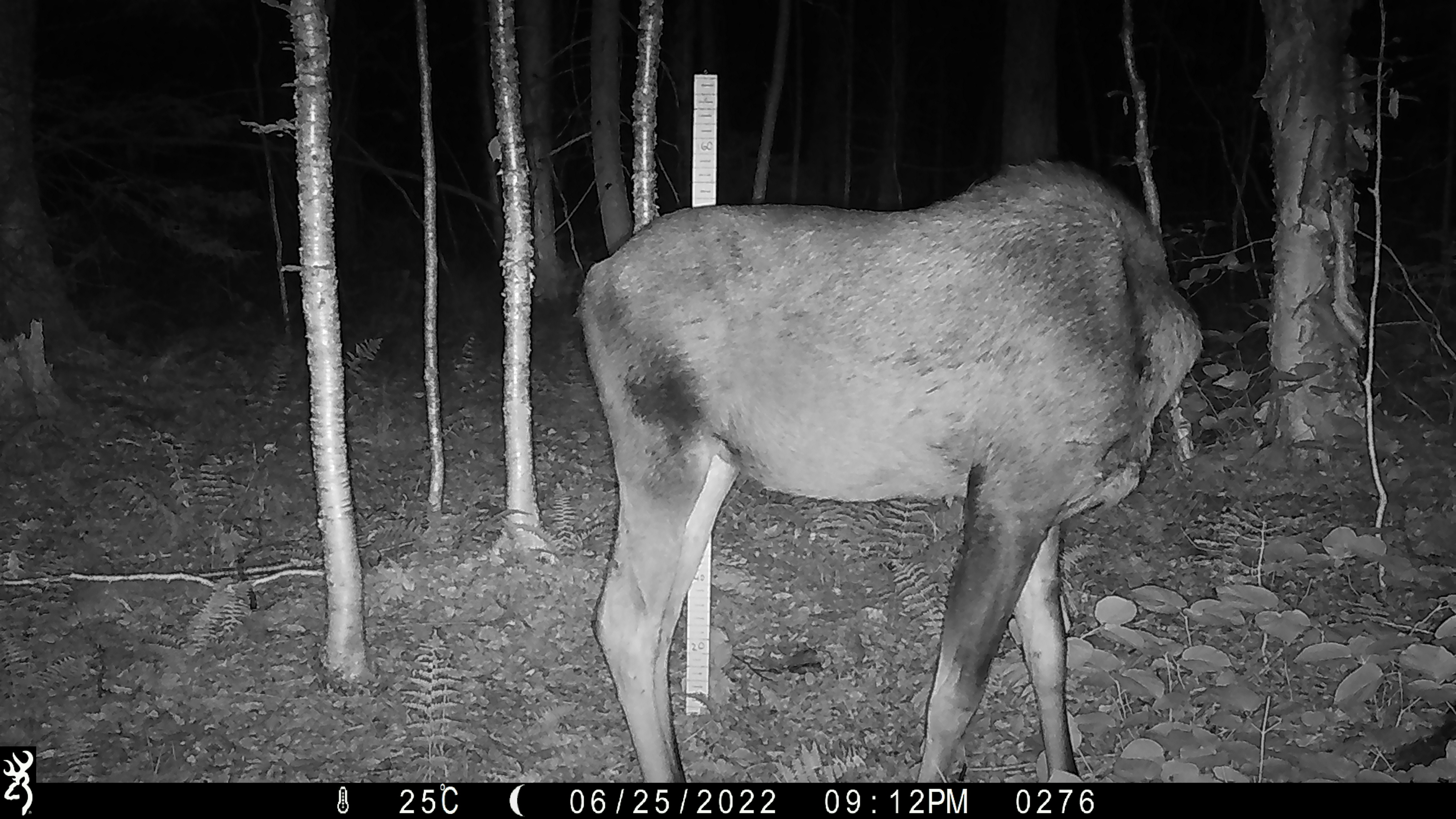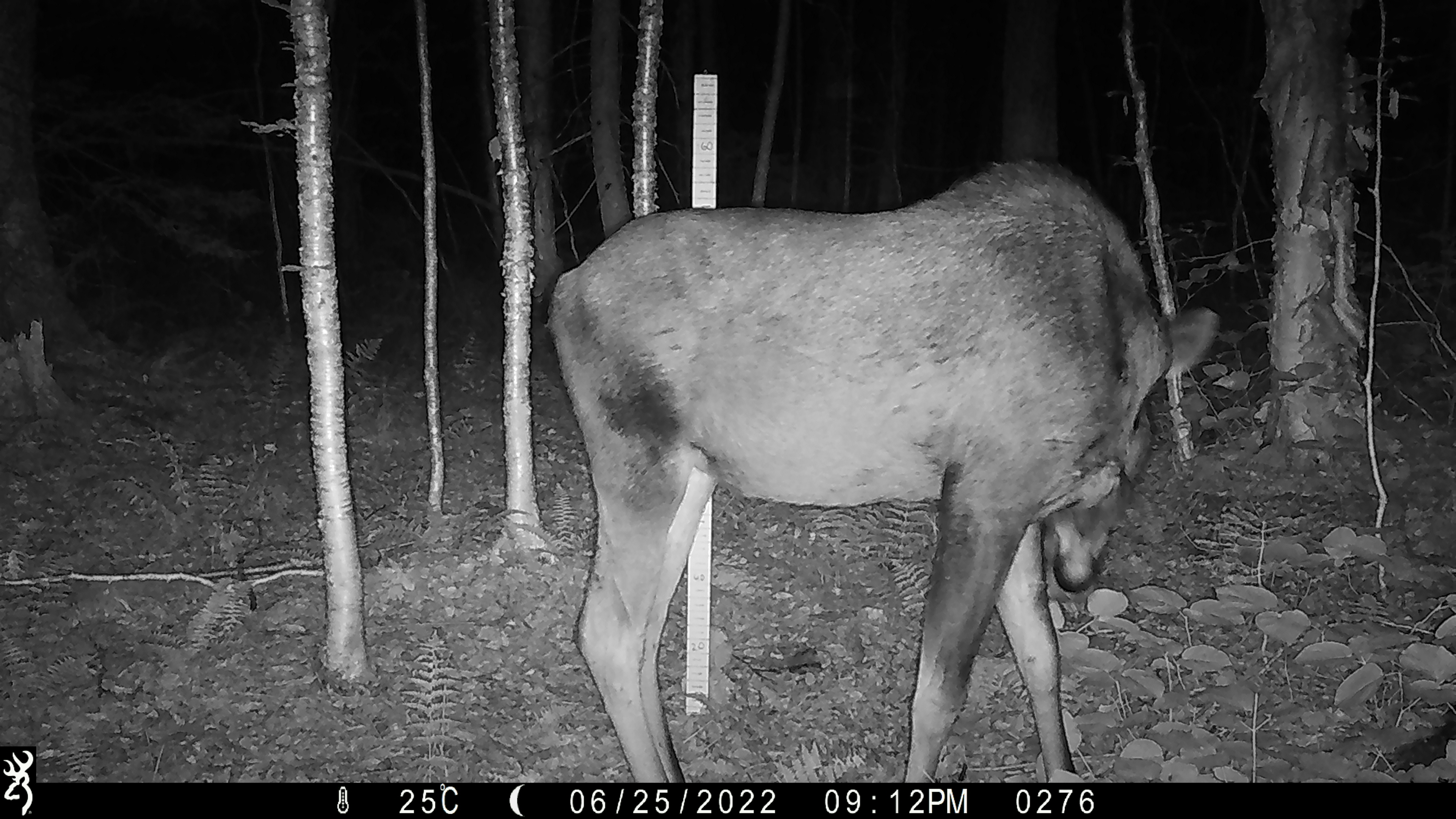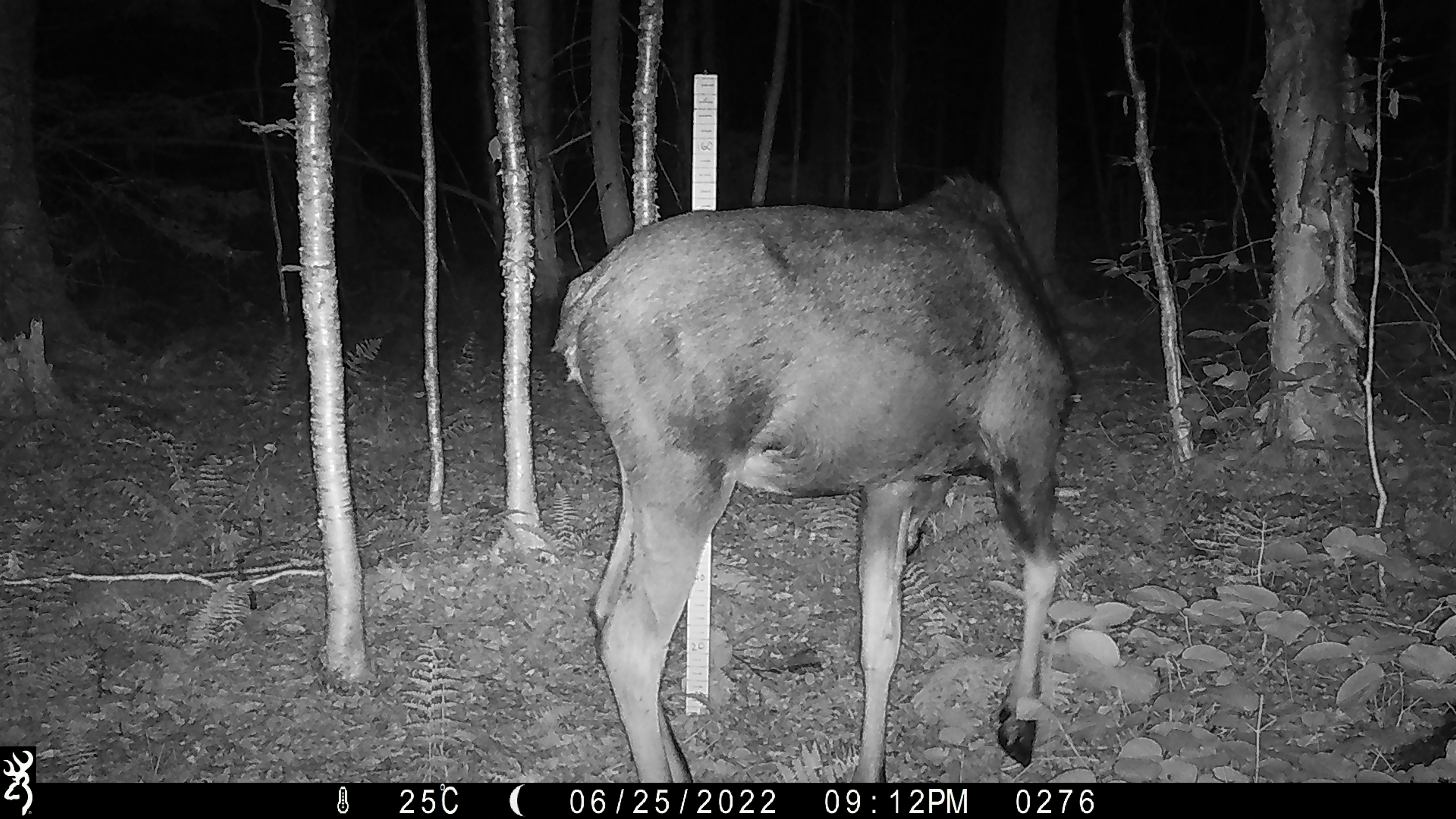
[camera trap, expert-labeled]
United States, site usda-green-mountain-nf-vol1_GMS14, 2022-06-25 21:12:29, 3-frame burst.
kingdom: Animalia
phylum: Chordata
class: Mammalia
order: Artiodactyla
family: Cervidae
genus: Alces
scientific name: Alces alces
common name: moose